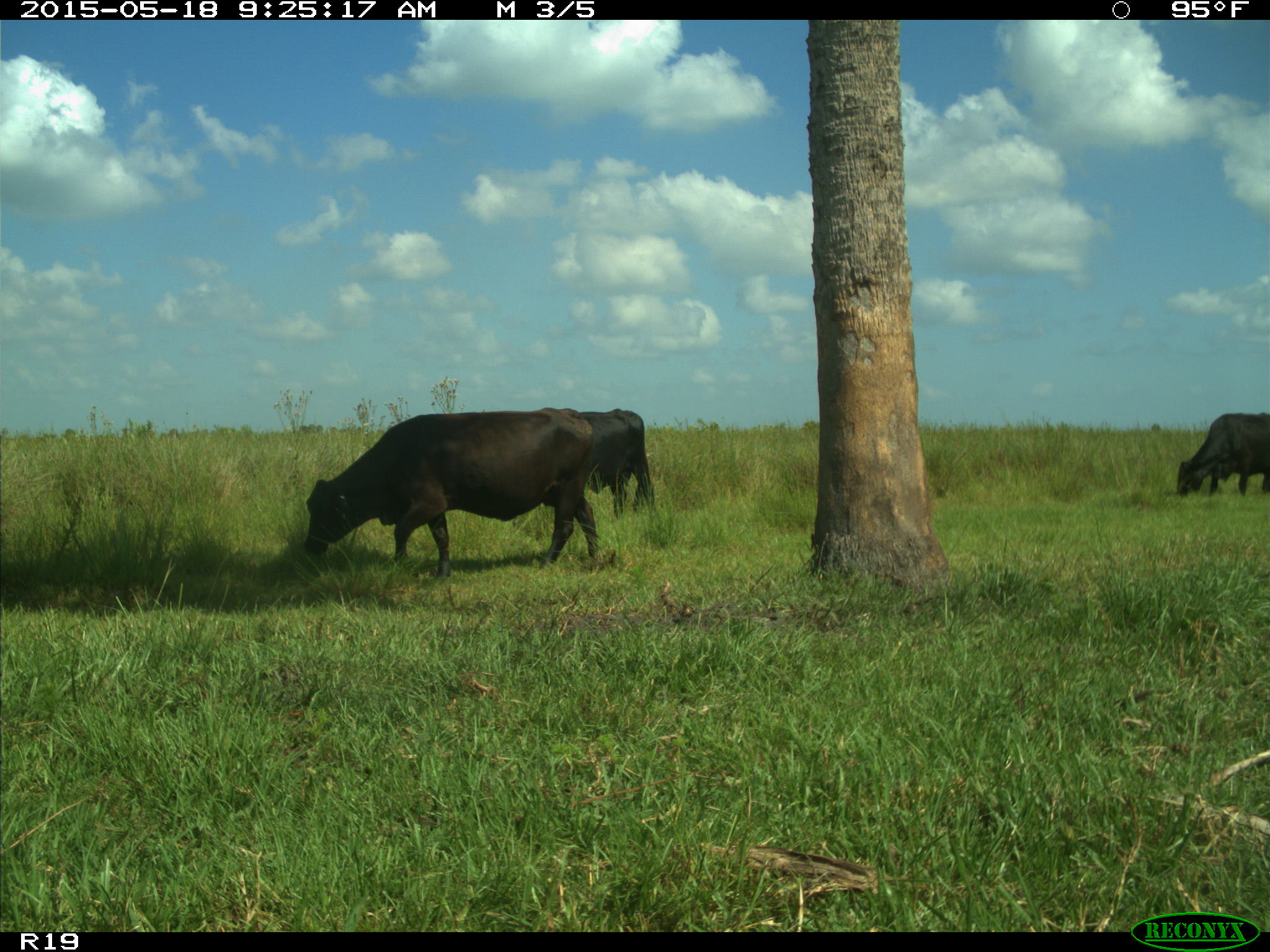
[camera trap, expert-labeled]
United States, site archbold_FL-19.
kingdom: Animalia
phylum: Chordata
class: Mammalia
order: Artiodactyla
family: Bovidae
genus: Bos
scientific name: Bos taurus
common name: domestic cow